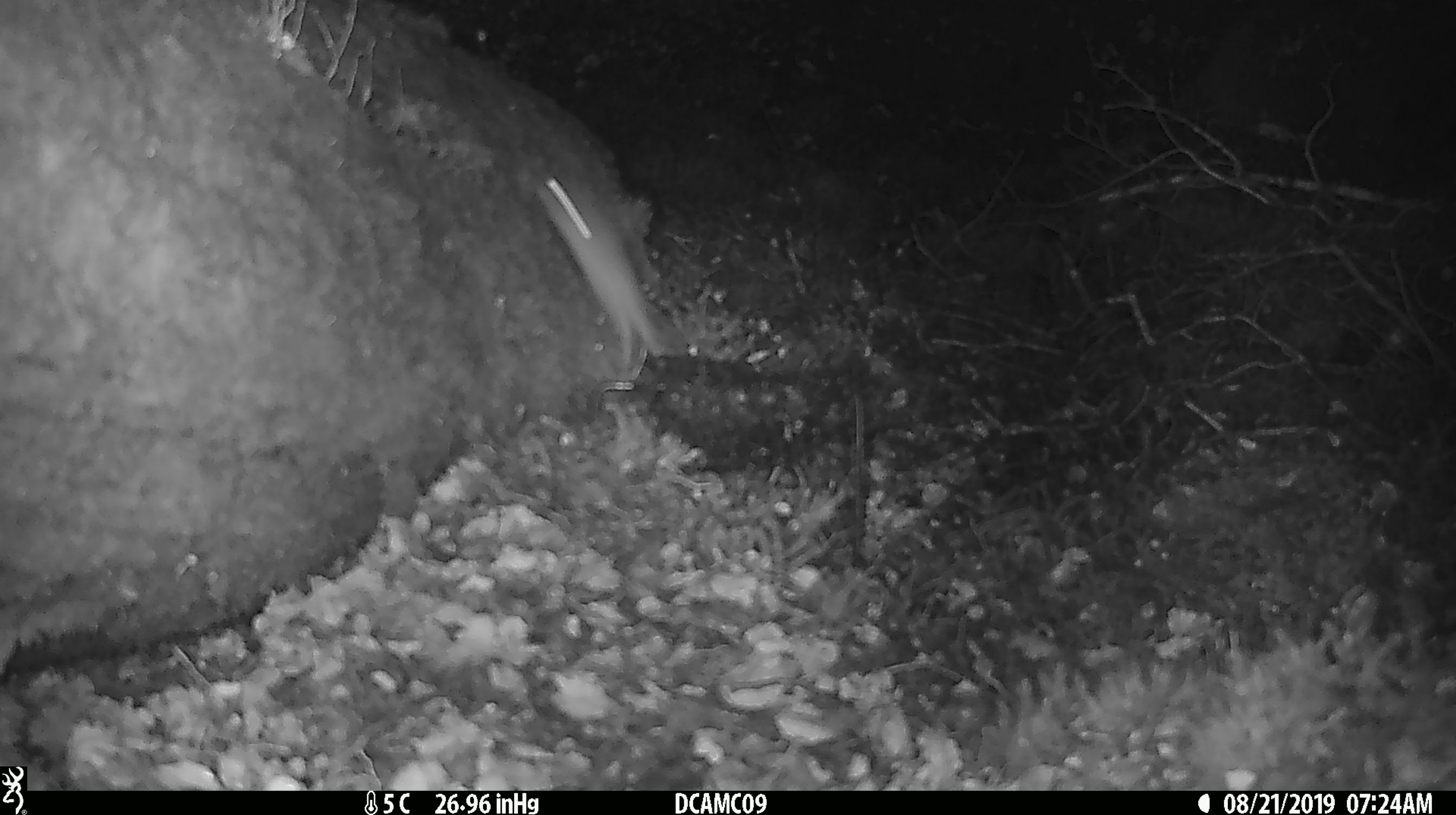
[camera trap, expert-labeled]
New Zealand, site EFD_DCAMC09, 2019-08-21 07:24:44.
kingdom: Animalia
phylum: Chordata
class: Mammalia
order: Rodentia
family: Muridae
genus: Mus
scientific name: Mus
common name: mouse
Mouse (Mus).